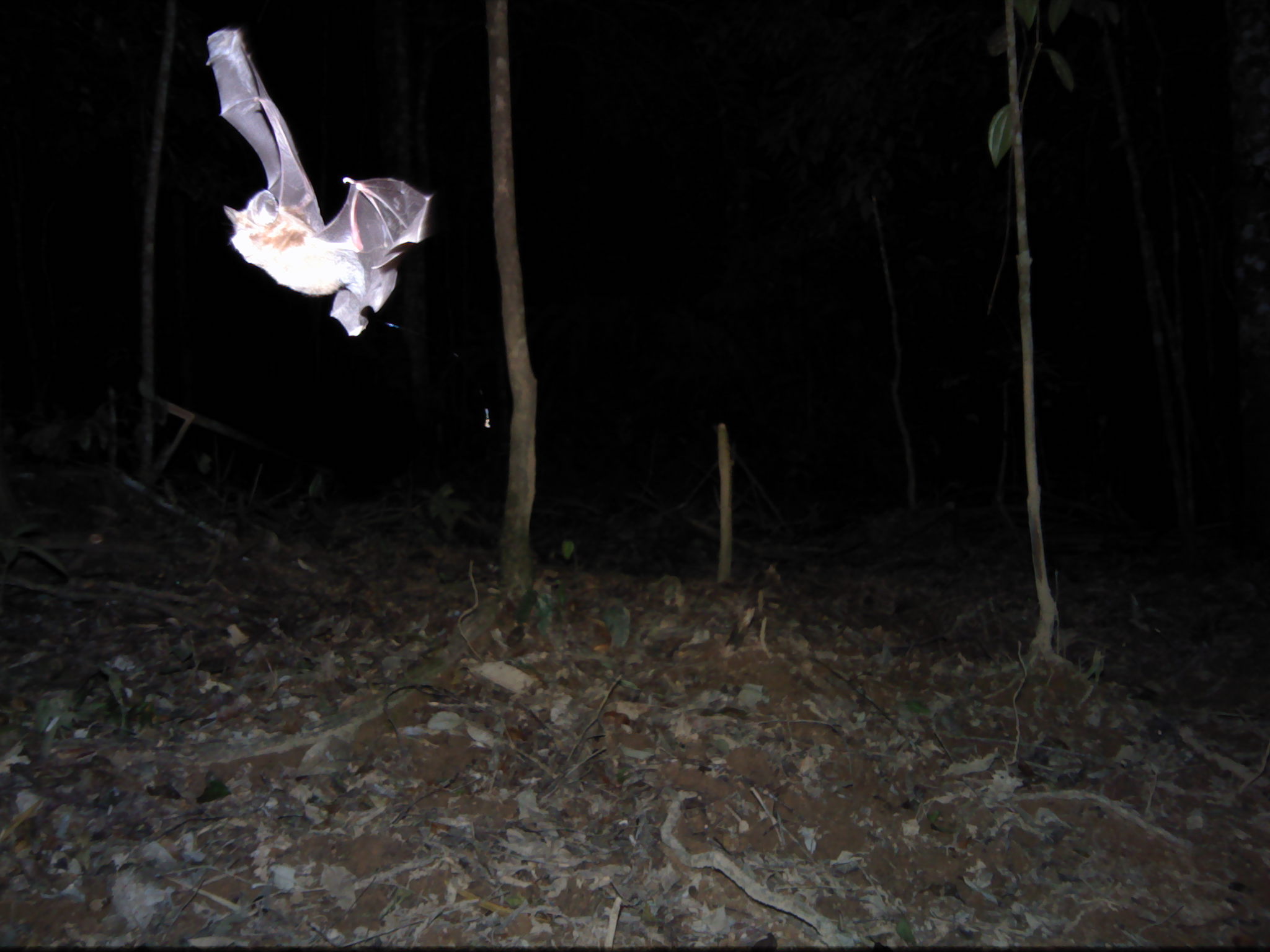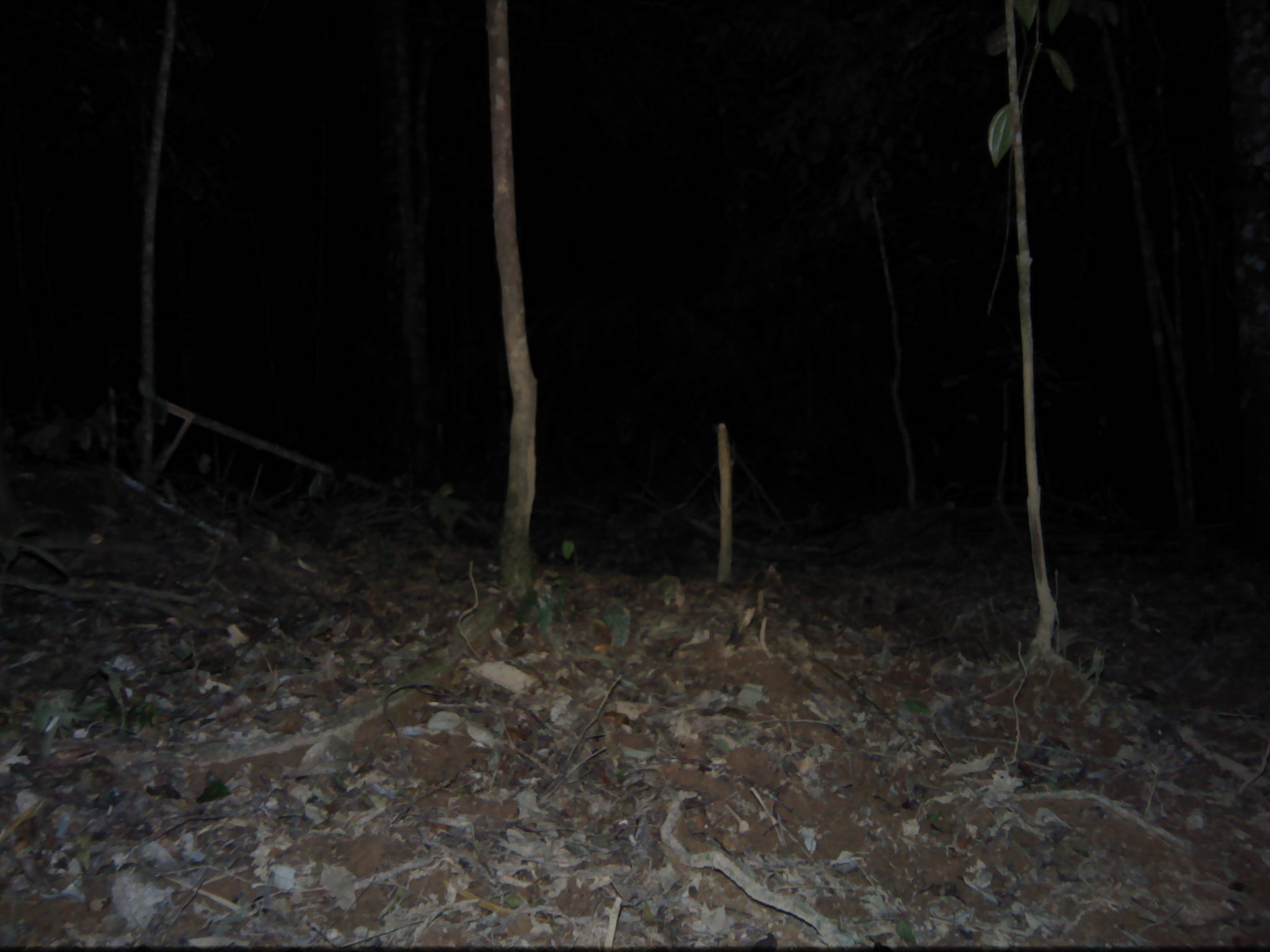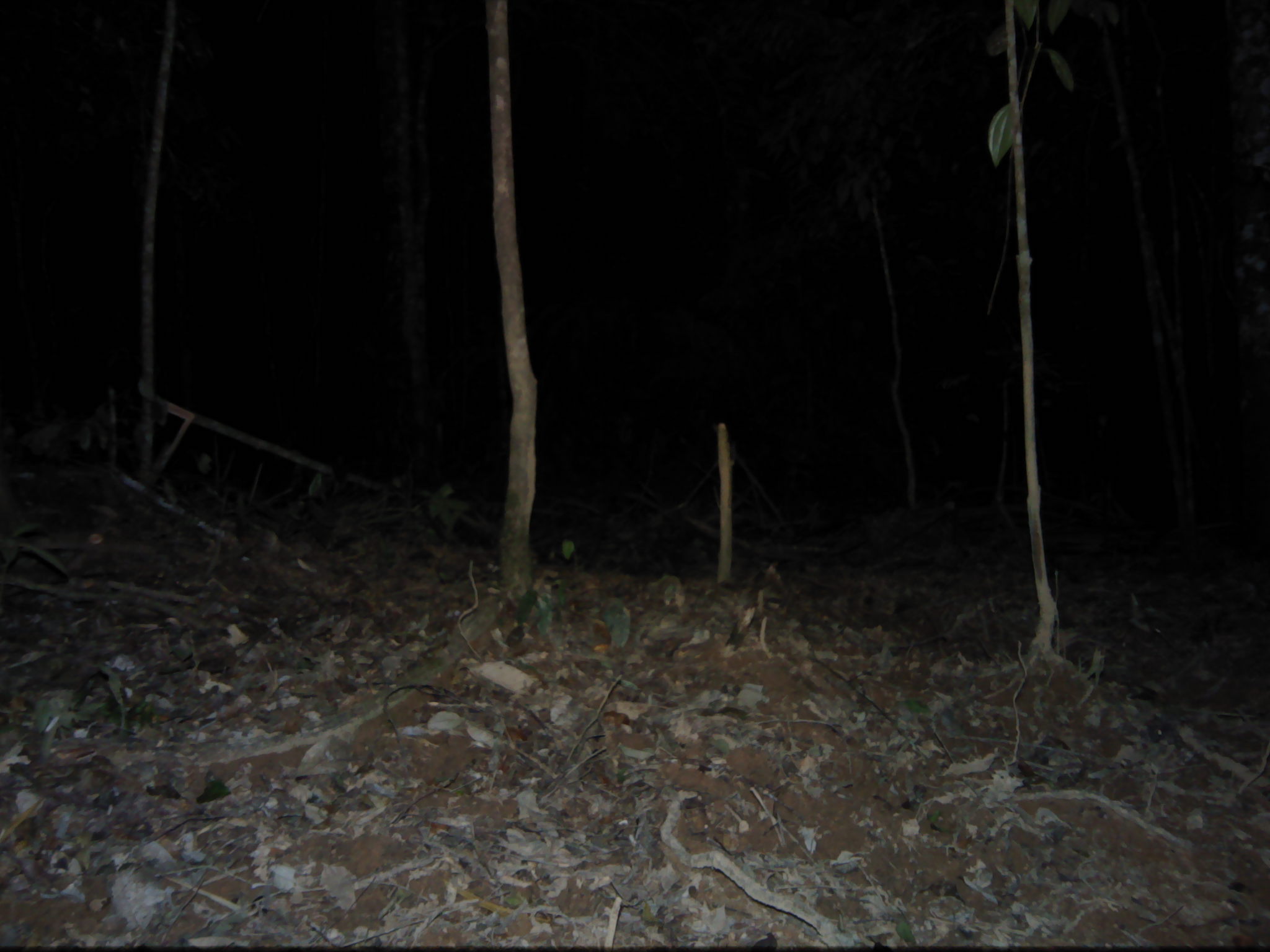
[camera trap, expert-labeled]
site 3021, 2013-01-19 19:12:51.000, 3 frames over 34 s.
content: unidentified animal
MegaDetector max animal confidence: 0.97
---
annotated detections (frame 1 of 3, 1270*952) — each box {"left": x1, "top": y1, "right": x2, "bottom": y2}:
unknown: {"left": 205, "top": 28, "right": 428, "bottom": 335}